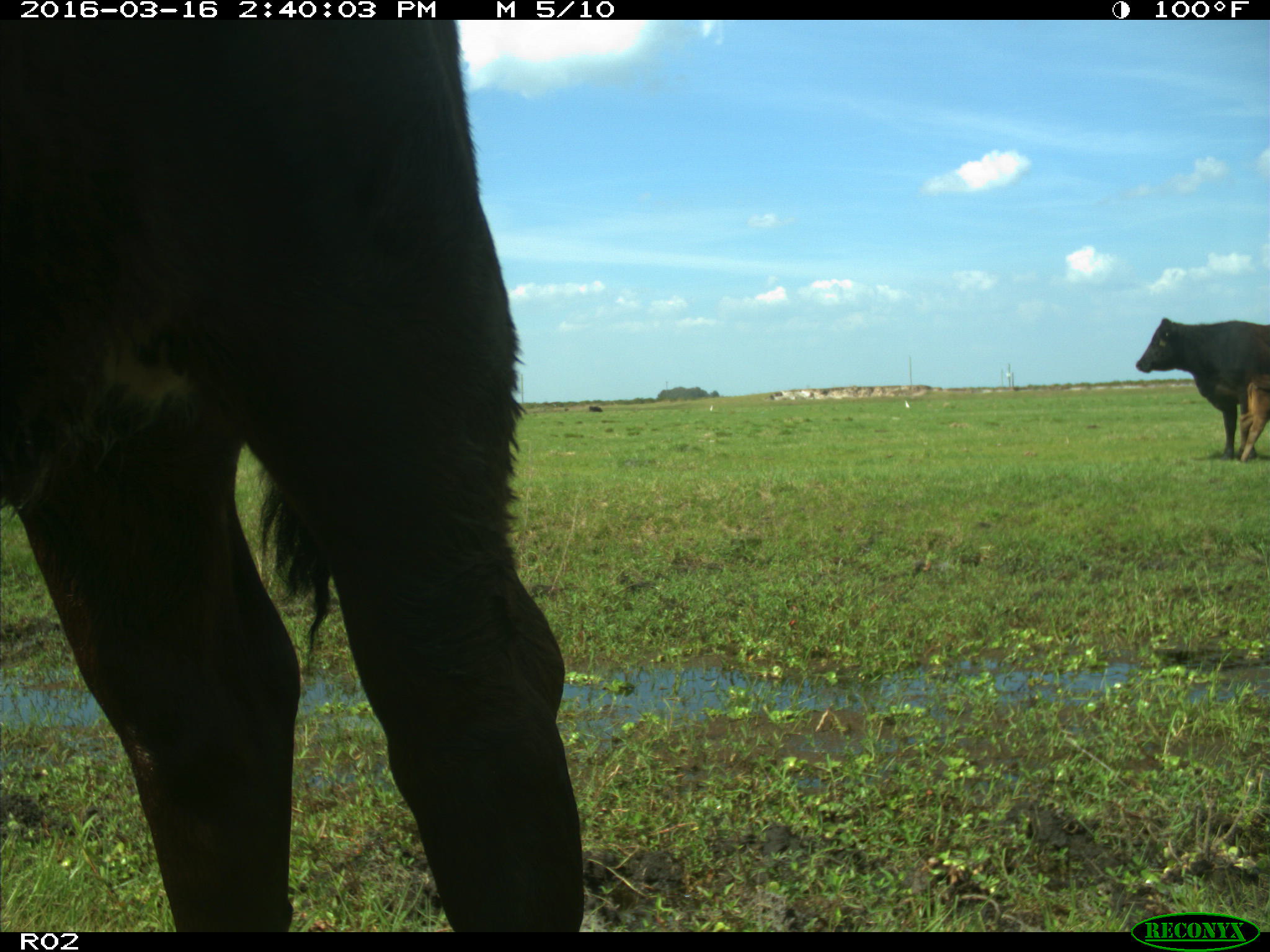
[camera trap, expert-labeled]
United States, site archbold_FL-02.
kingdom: Animalia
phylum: Chordata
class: Mammalia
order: Artiodactyla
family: Bovidae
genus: Bos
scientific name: Bos taurus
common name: domestic cow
Bos taurus (domestic cow).